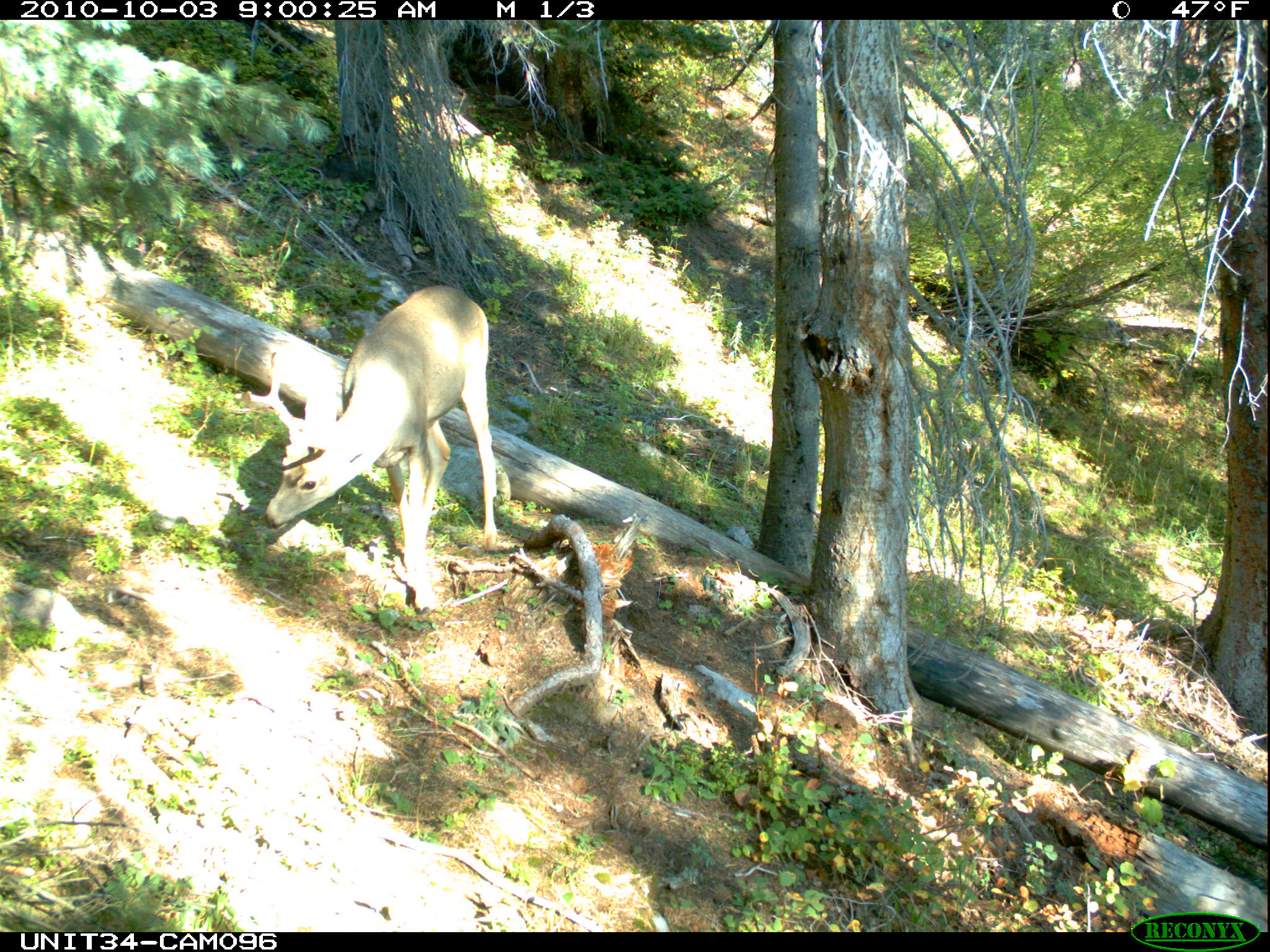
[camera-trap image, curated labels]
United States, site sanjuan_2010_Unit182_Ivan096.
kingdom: Animalia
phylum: Chordata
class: Mammalia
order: Artiodactyla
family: Cervidae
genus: Odocoileus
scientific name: Odocoileus hemionus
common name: mule deer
Odocoileus hemionus (mule deer).